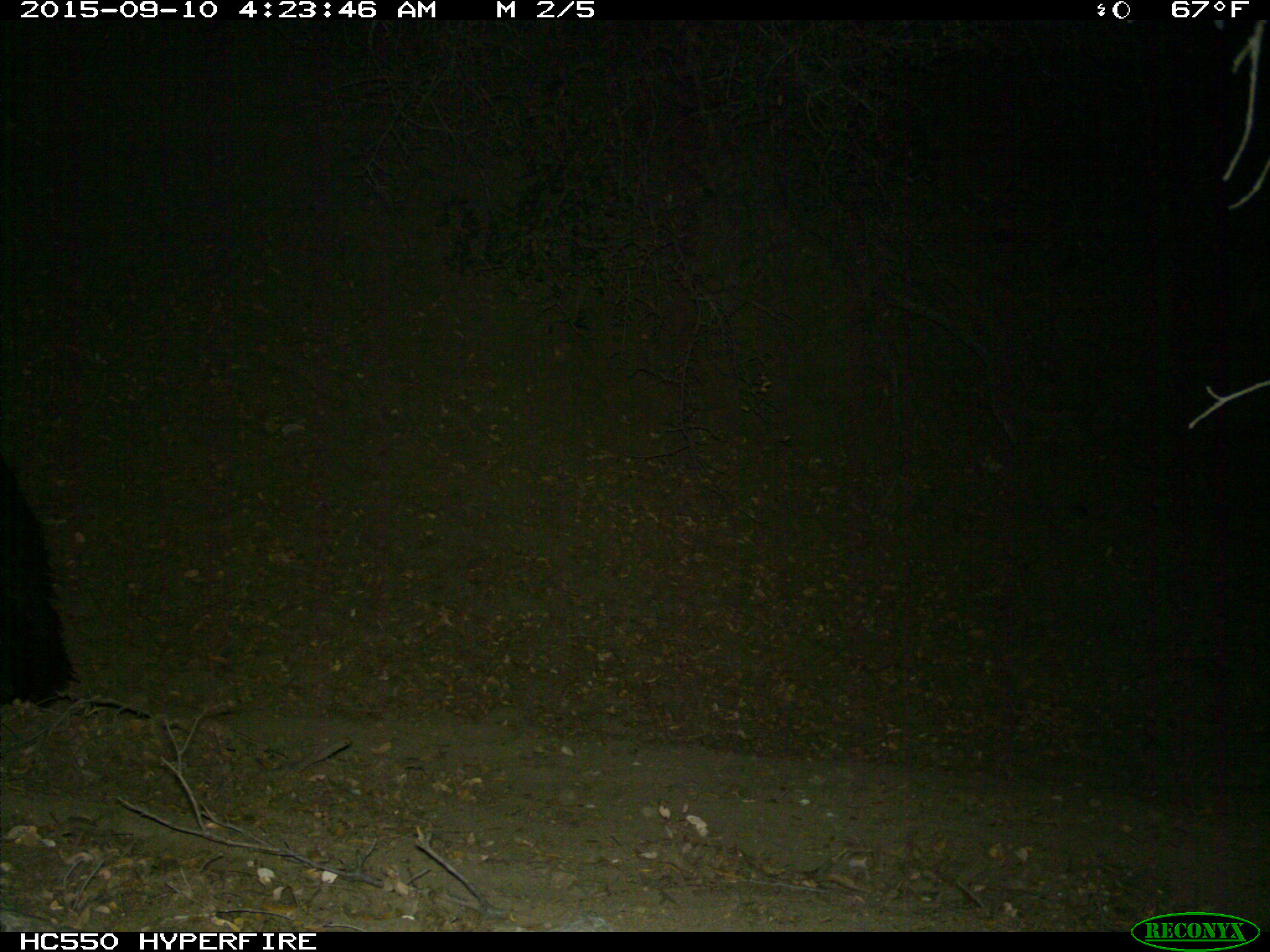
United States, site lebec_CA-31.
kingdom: Animalia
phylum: Chordata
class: Mammalia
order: Carnivora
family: Ursidae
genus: Ursus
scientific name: Ursus americanus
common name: american black bear